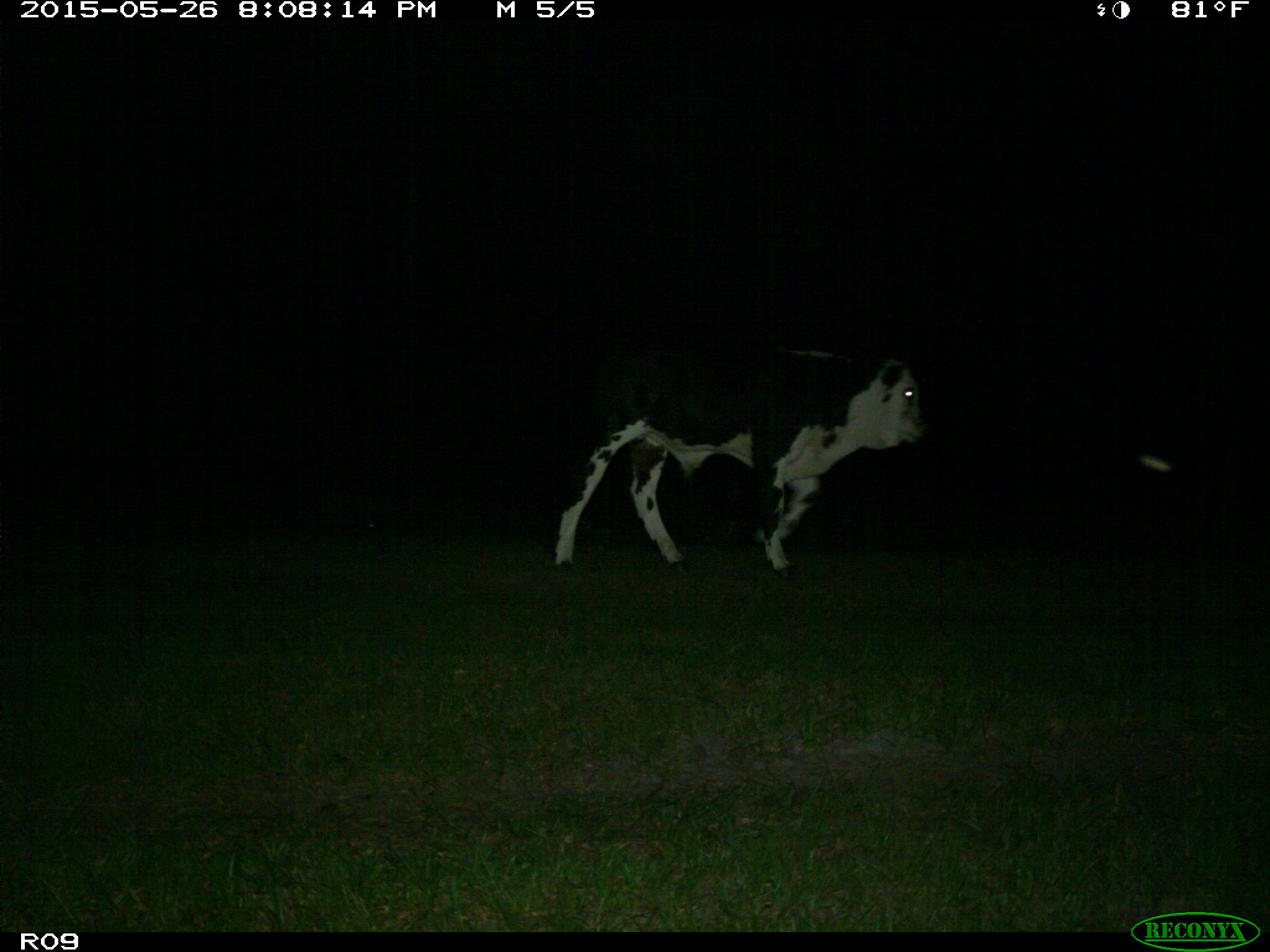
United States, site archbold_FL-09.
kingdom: Animalia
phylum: Chordata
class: Mammalia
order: Artiodactyla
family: Bovidae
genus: Bos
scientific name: Bos taurus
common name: domestic cow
Bos taurus (domestic cow).